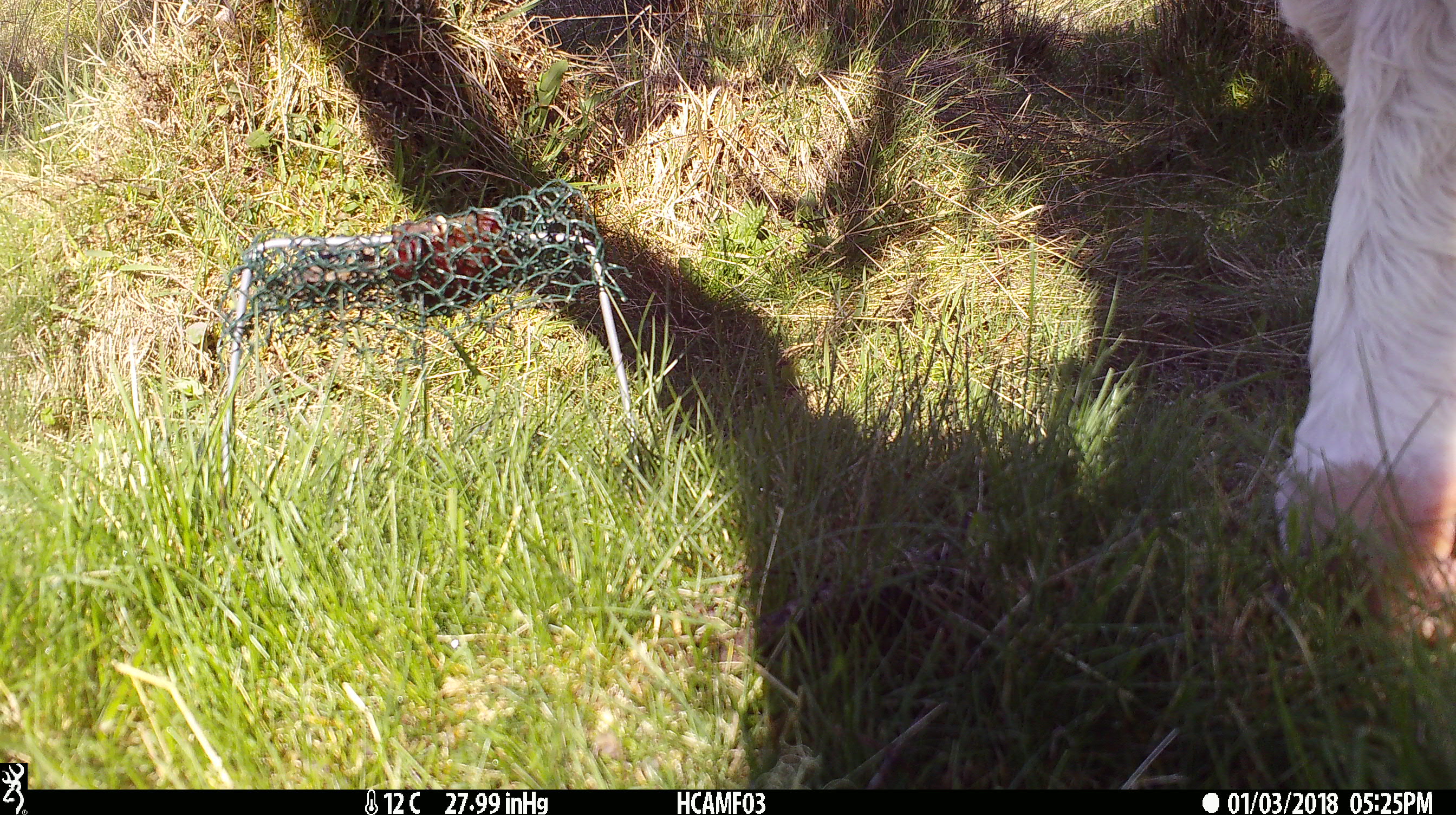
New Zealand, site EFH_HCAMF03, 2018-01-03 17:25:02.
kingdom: Animalia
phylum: Chordata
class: Mammalia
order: Artiodactyla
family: Bovidae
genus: Bos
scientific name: Bos taurus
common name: domestic cow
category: cow